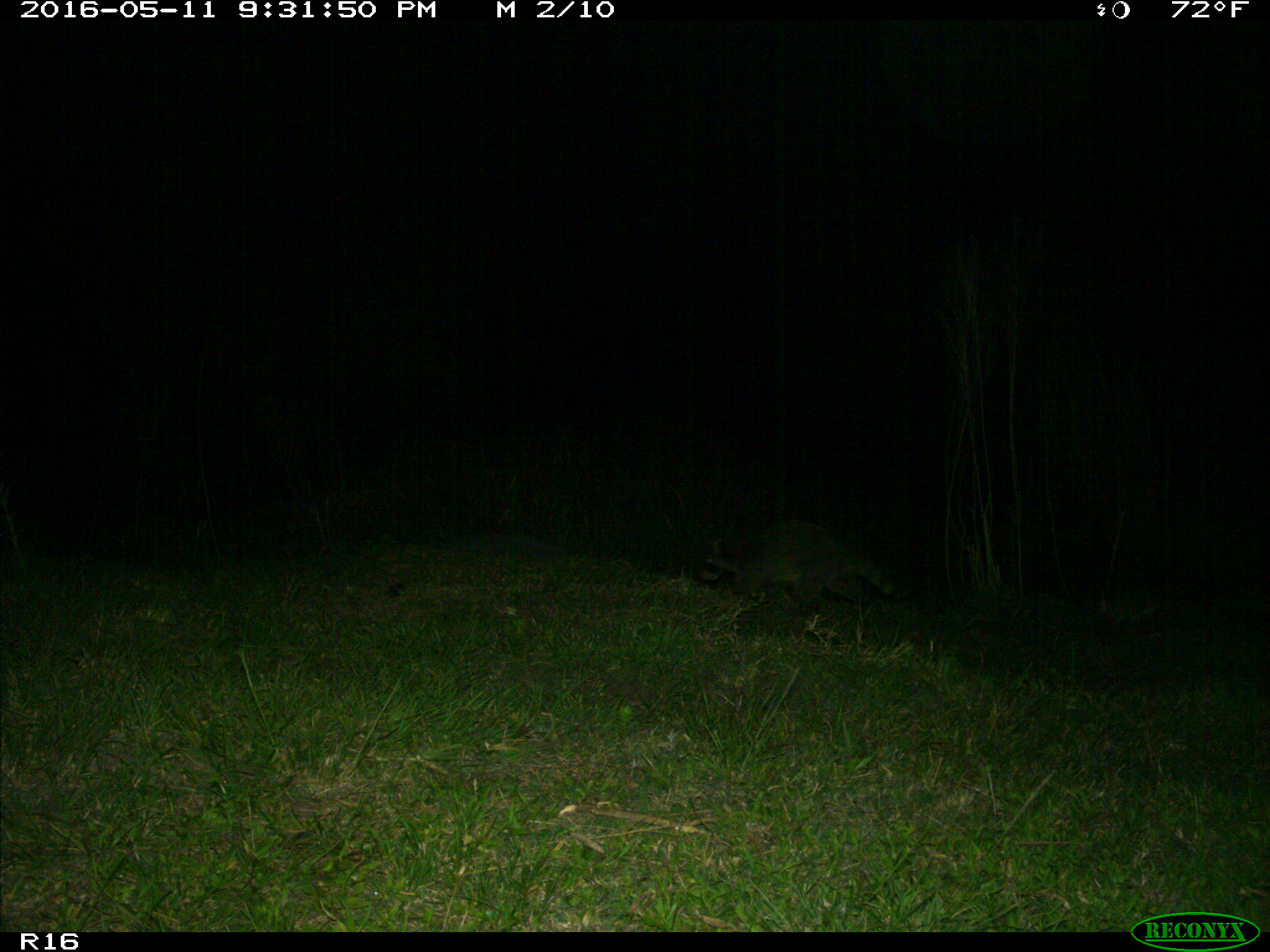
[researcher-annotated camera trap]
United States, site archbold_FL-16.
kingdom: Animalia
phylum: Chordata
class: Mammalia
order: Carnivora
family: Procyonidae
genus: Procyon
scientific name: Procyon lotor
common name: common raccoon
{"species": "Procyon lotor (common raccoon)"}